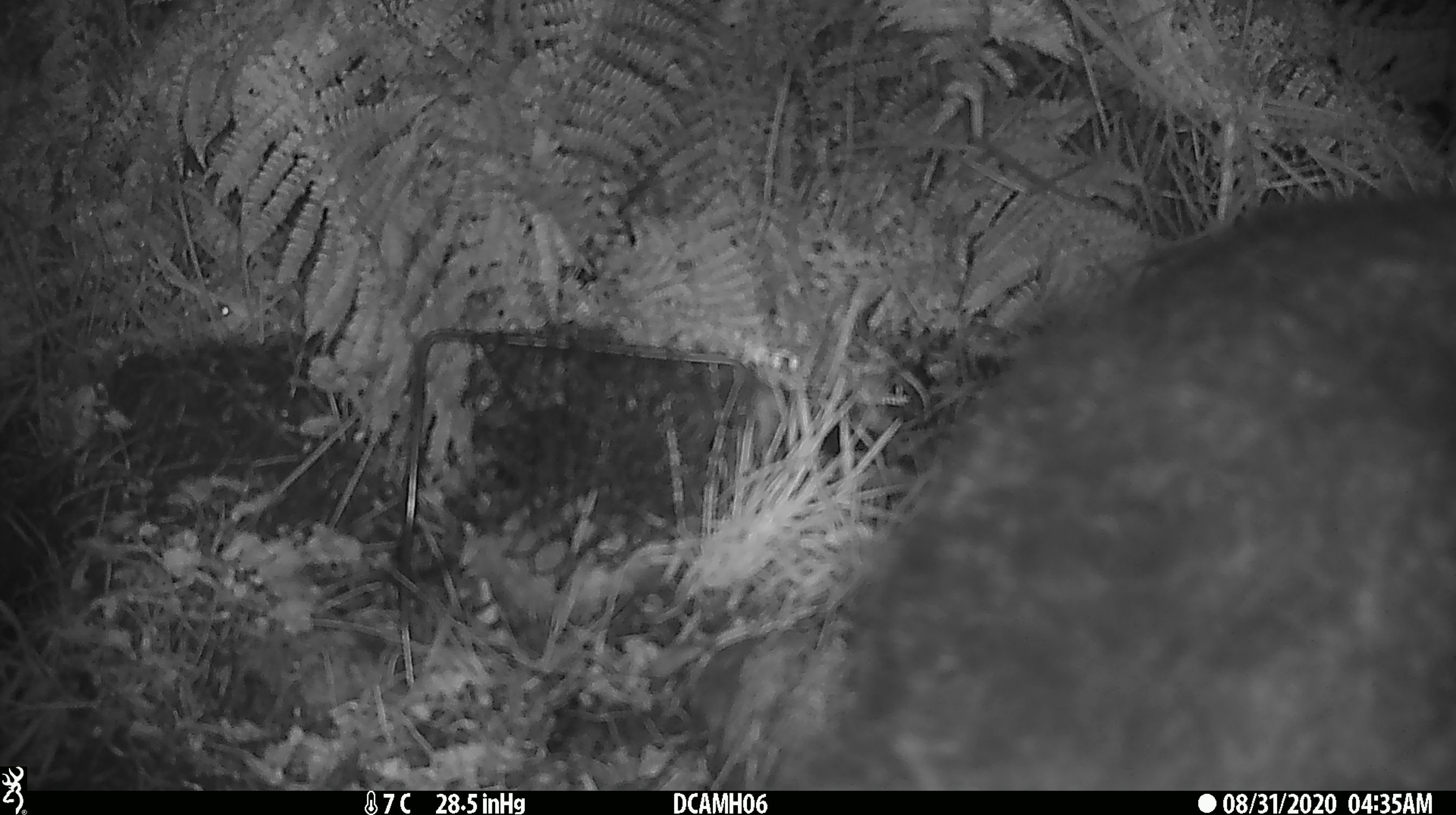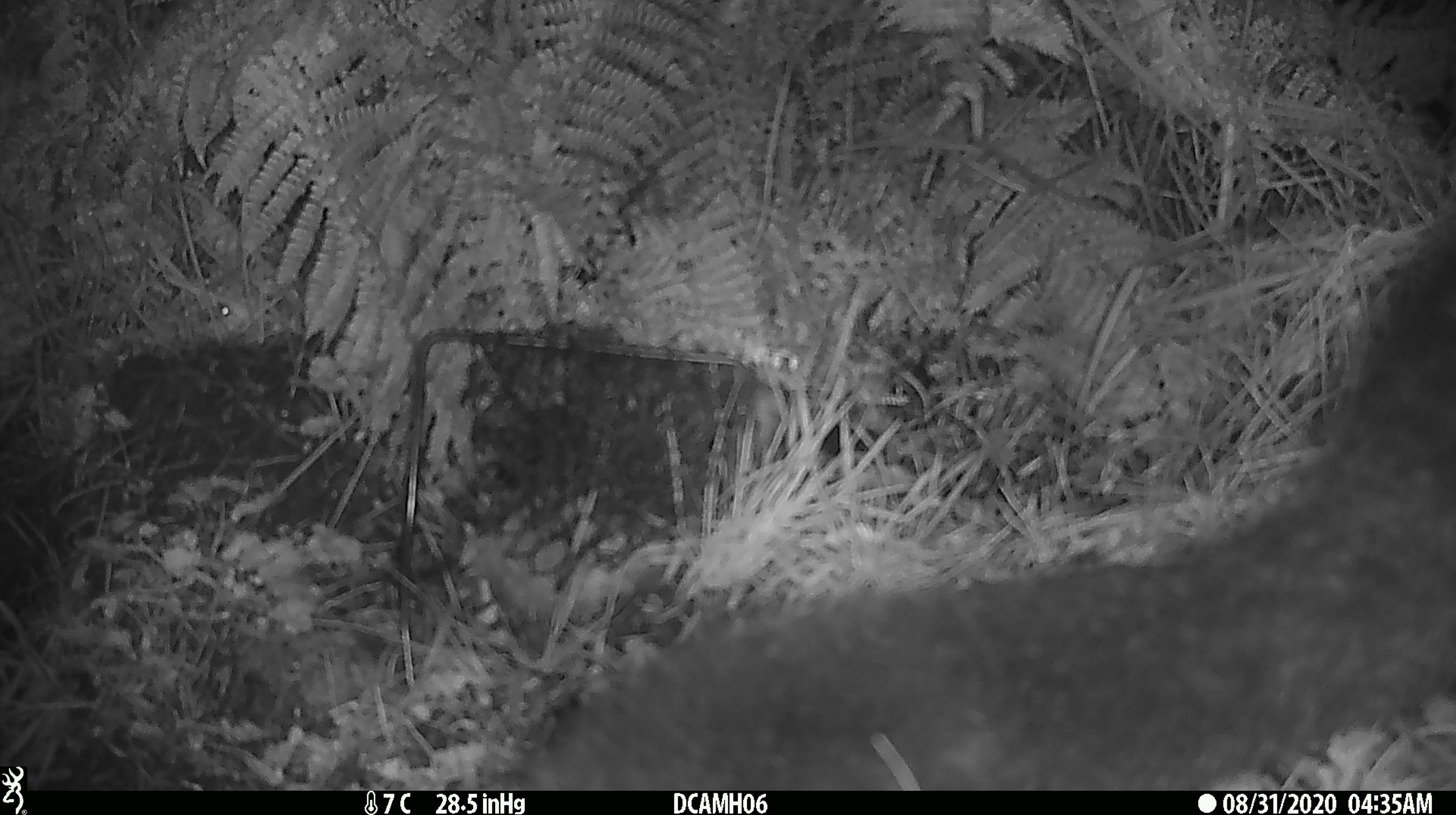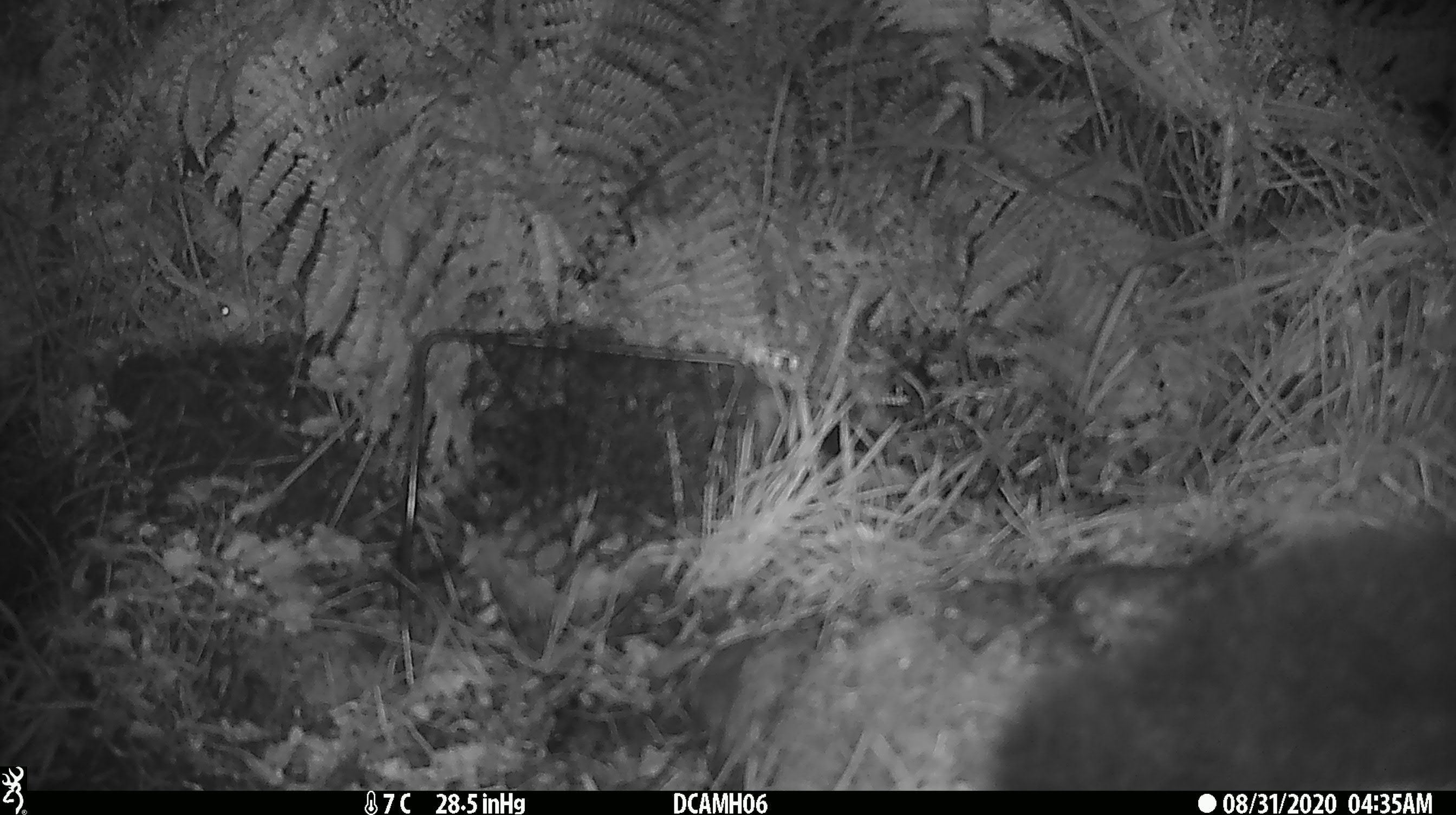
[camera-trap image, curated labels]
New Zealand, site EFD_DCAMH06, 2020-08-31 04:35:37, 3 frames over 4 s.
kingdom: Animalia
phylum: Chordata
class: Mammalia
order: Diprotodontia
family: Phalangeridae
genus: Trichosurus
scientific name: Trichosurus vulpecula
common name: common brushtail possum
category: possum